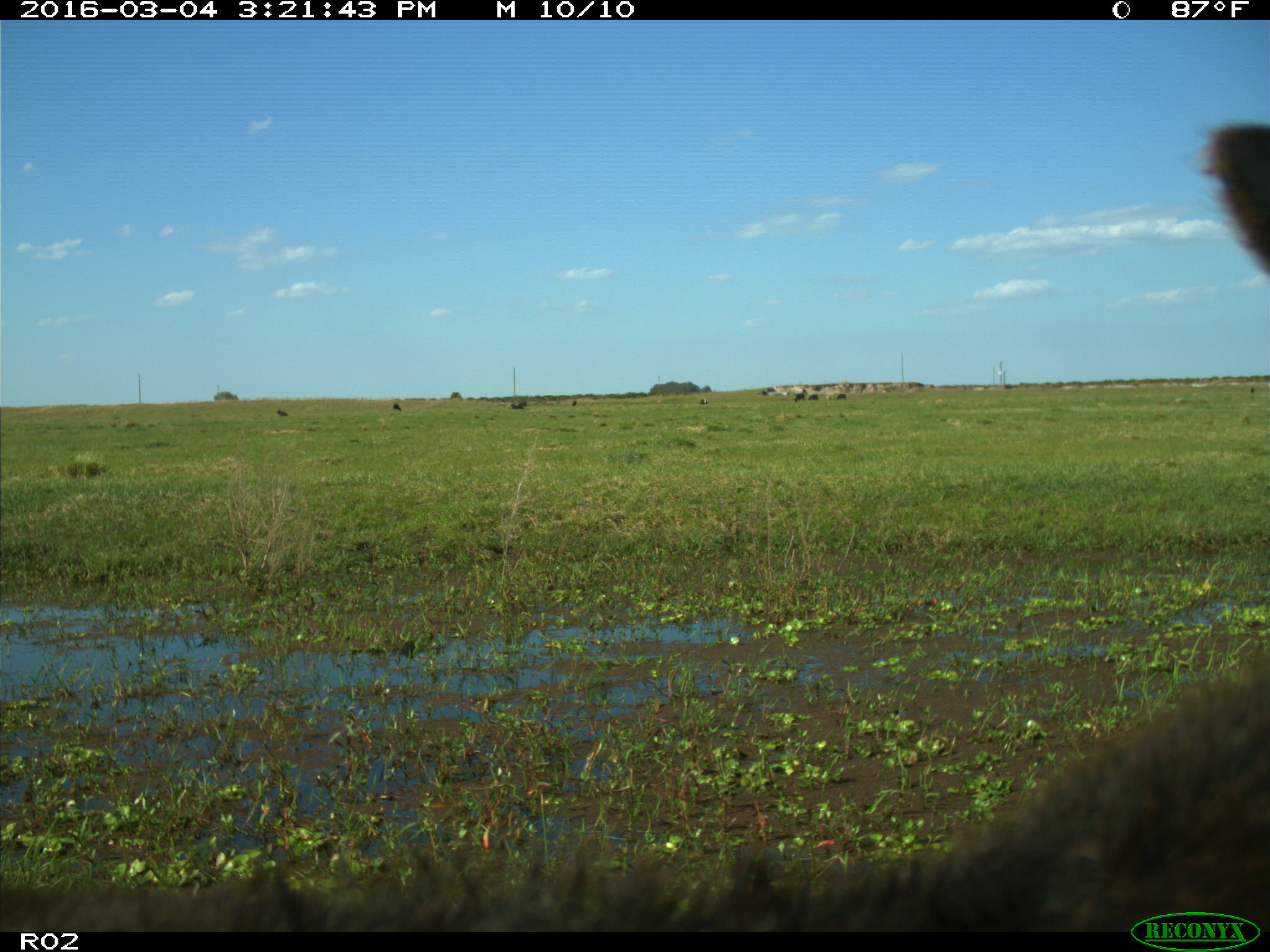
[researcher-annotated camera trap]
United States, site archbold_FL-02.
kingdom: Animalia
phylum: Chordata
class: Mammalia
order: Artiodactyla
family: Bovidae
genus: Bos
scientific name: Bos taurus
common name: domestic cow